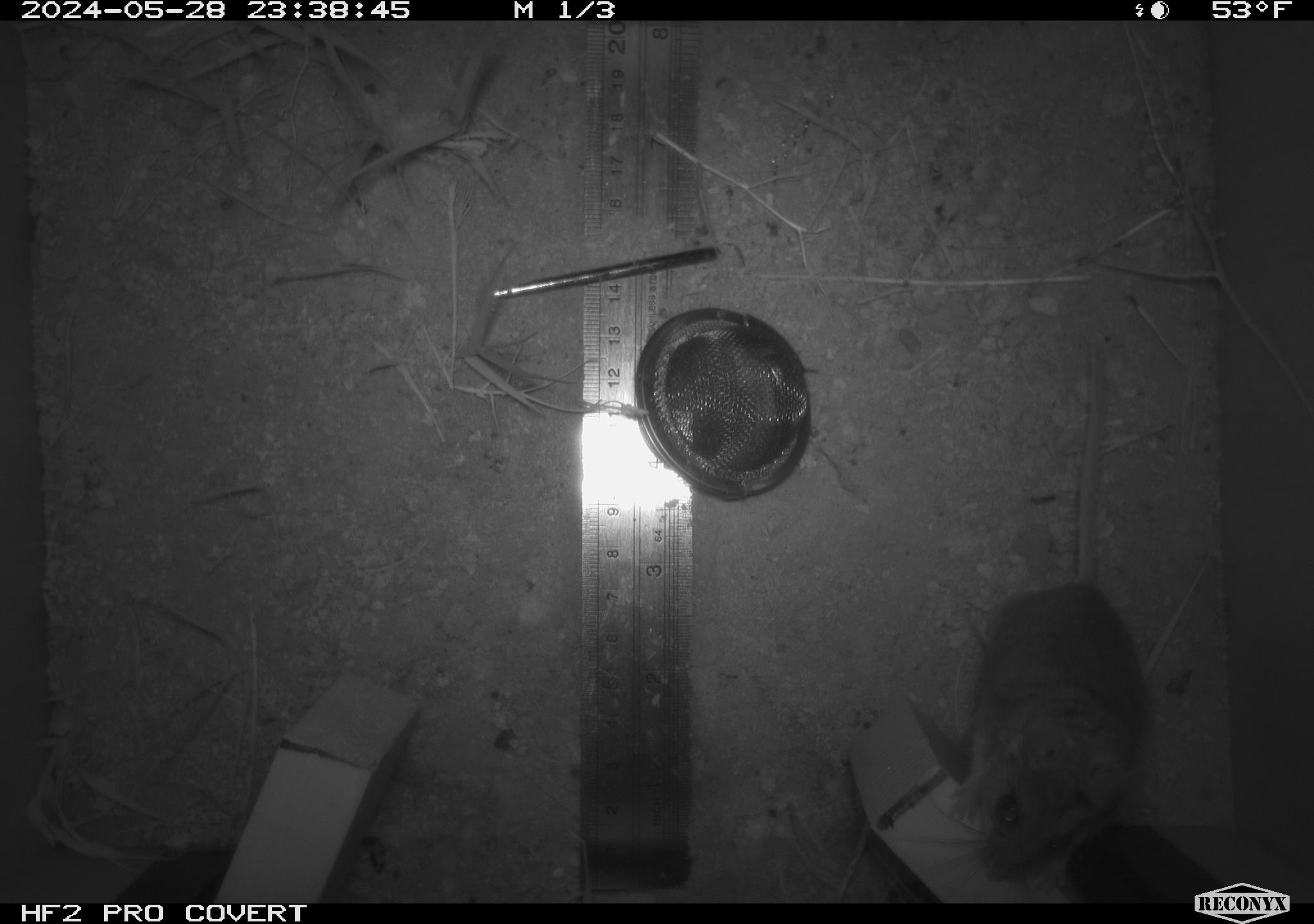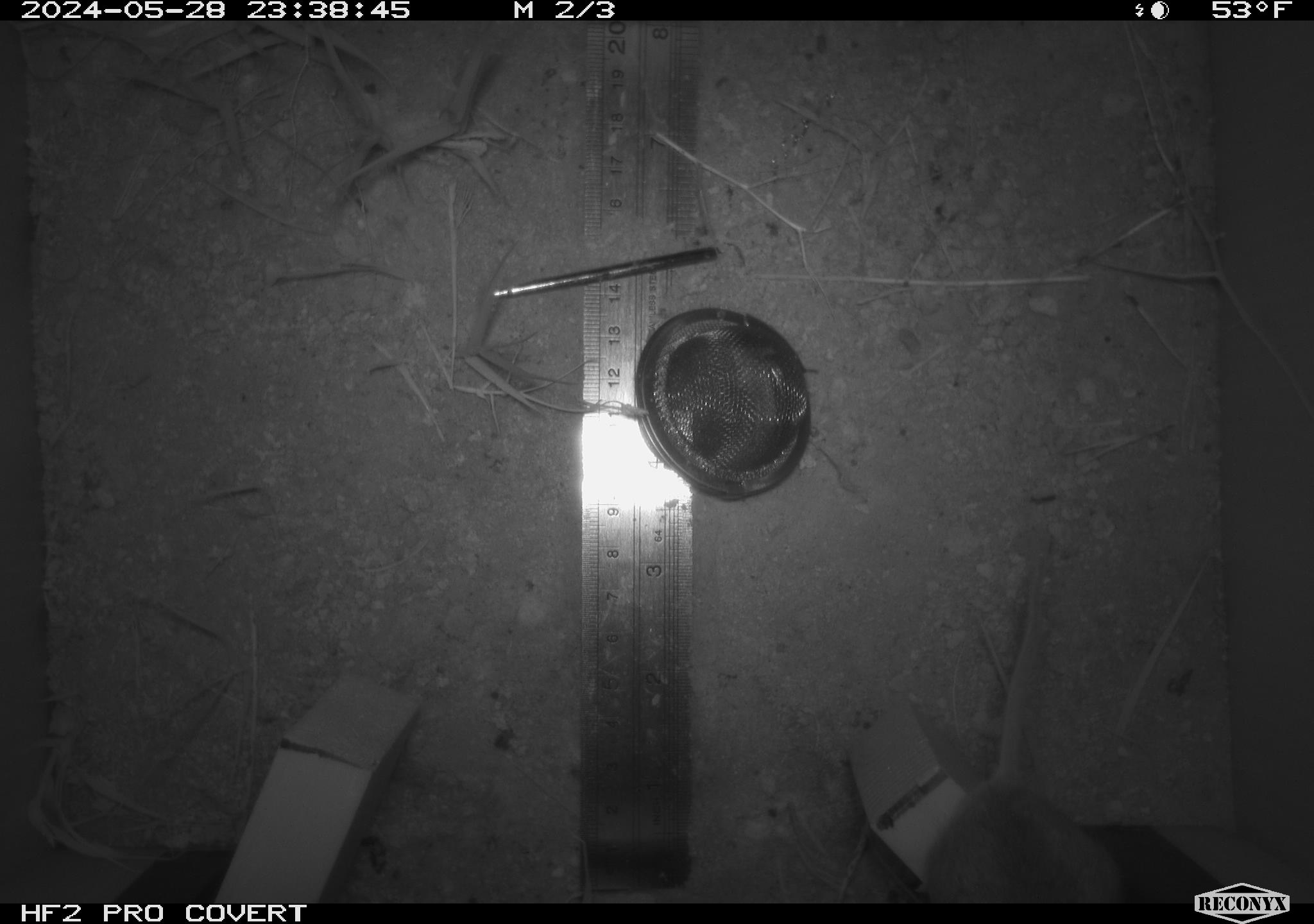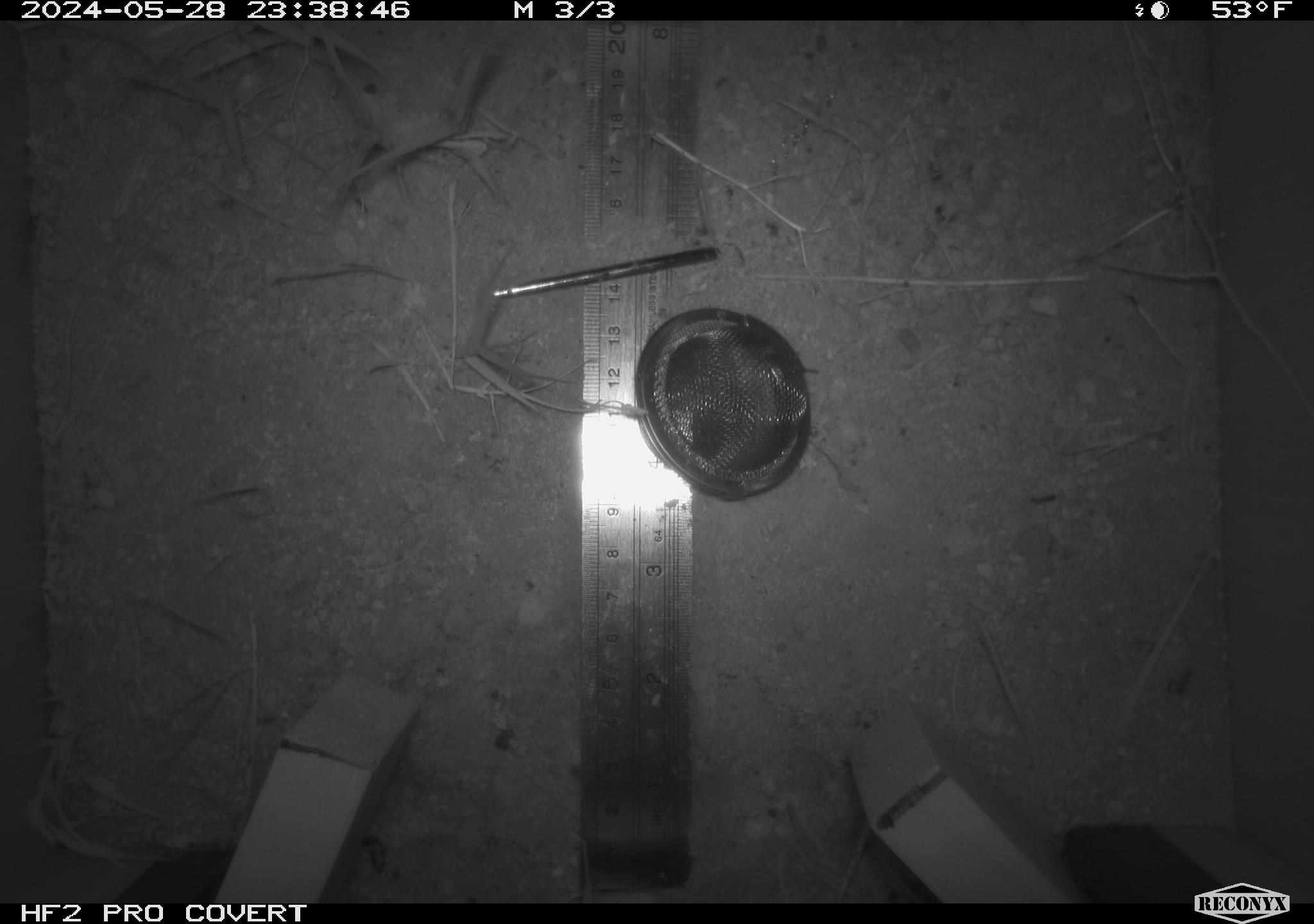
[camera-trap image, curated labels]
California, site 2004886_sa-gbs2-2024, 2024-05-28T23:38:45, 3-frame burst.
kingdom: Animalia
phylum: Chordata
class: Mammalia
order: Rodentia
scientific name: Rodentia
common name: mouse species